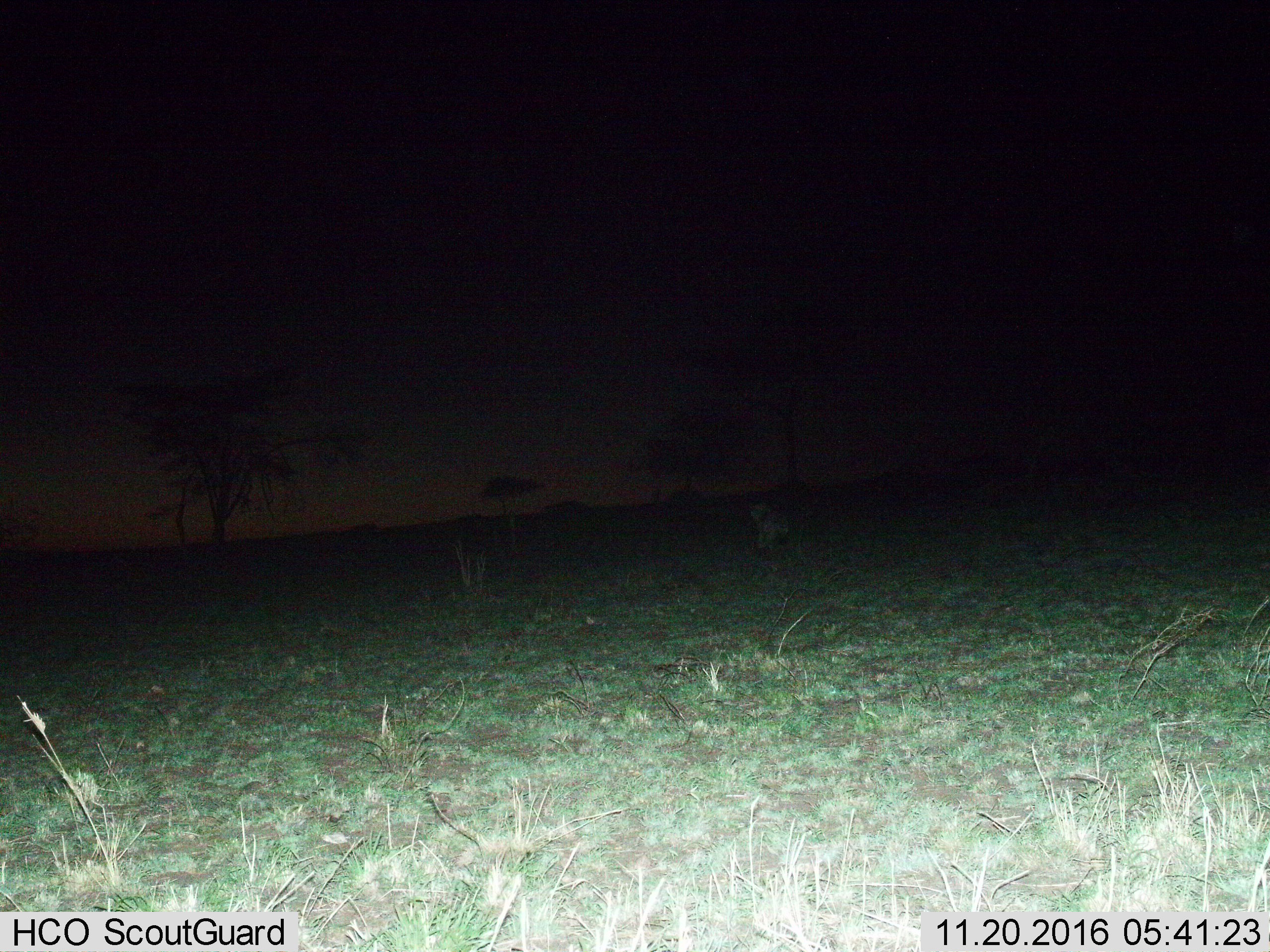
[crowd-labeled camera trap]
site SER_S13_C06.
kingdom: Animalia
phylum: Chordata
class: Mammalia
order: Carnivora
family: Hyaenidae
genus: Crocuta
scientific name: Crocuta crocuta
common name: spotted hyena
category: hyenaspotted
Hyenaspotted (spotted hyena) (Crocuta crocuta), count 1. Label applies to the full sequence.